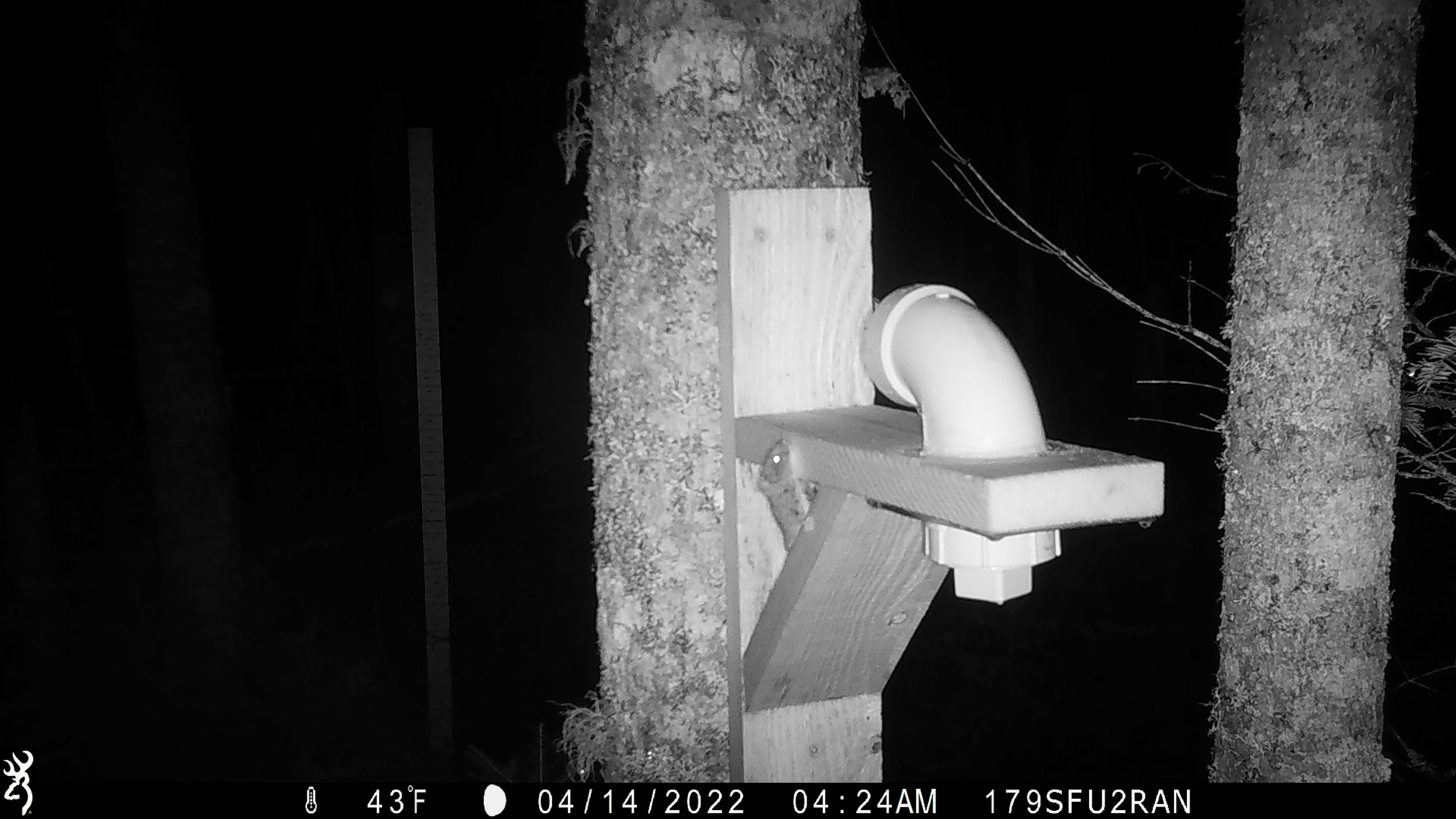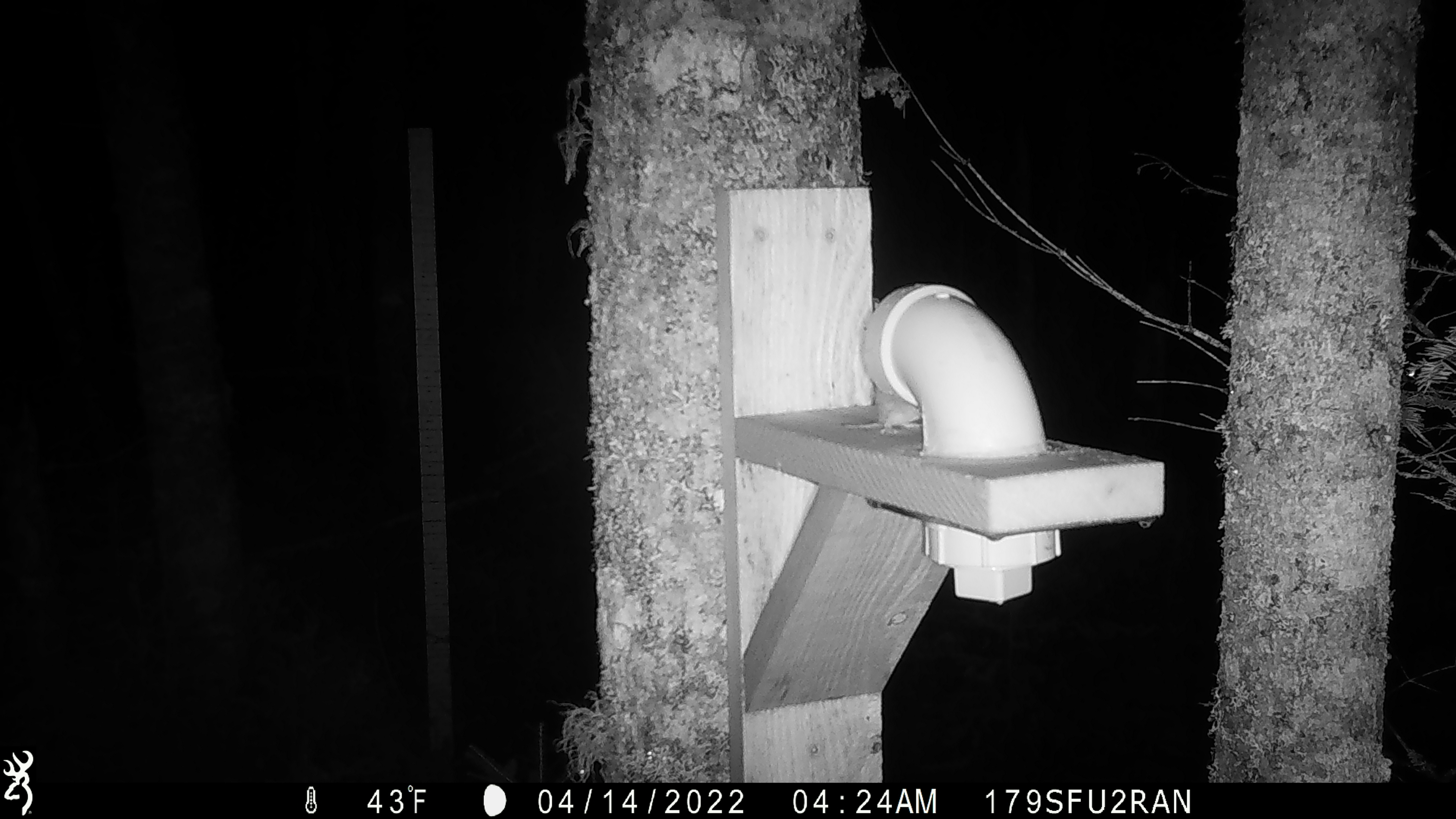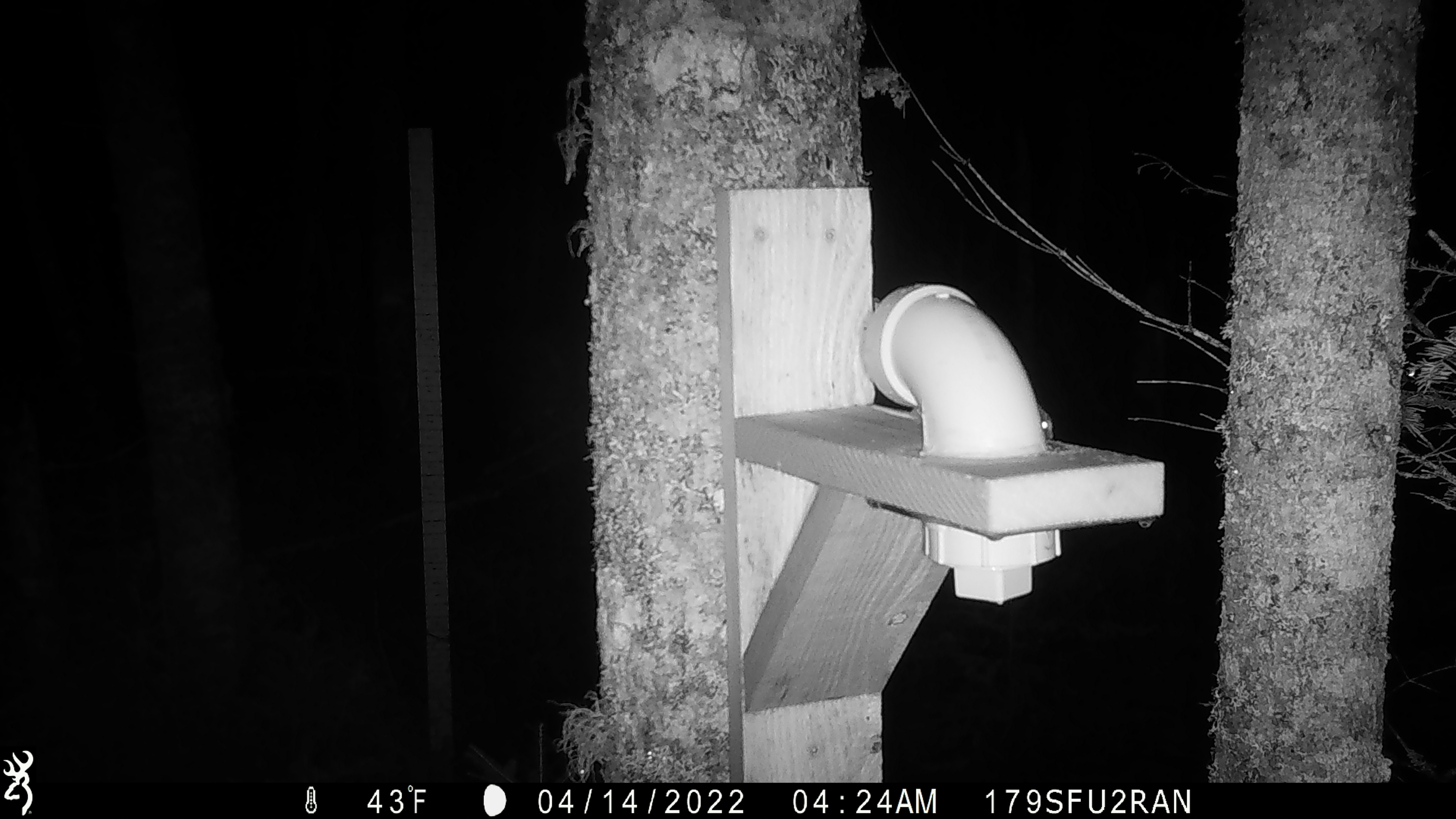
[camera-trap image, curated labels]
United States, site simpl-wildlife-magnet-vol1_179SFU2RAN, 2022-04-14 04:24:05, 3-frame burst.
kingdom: Animalia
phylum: Chordata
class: Mammalia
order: Rodentia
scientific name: Rodentia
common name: mouse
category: mouse sp.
Mouse sp. (mouse) (Rodentia).